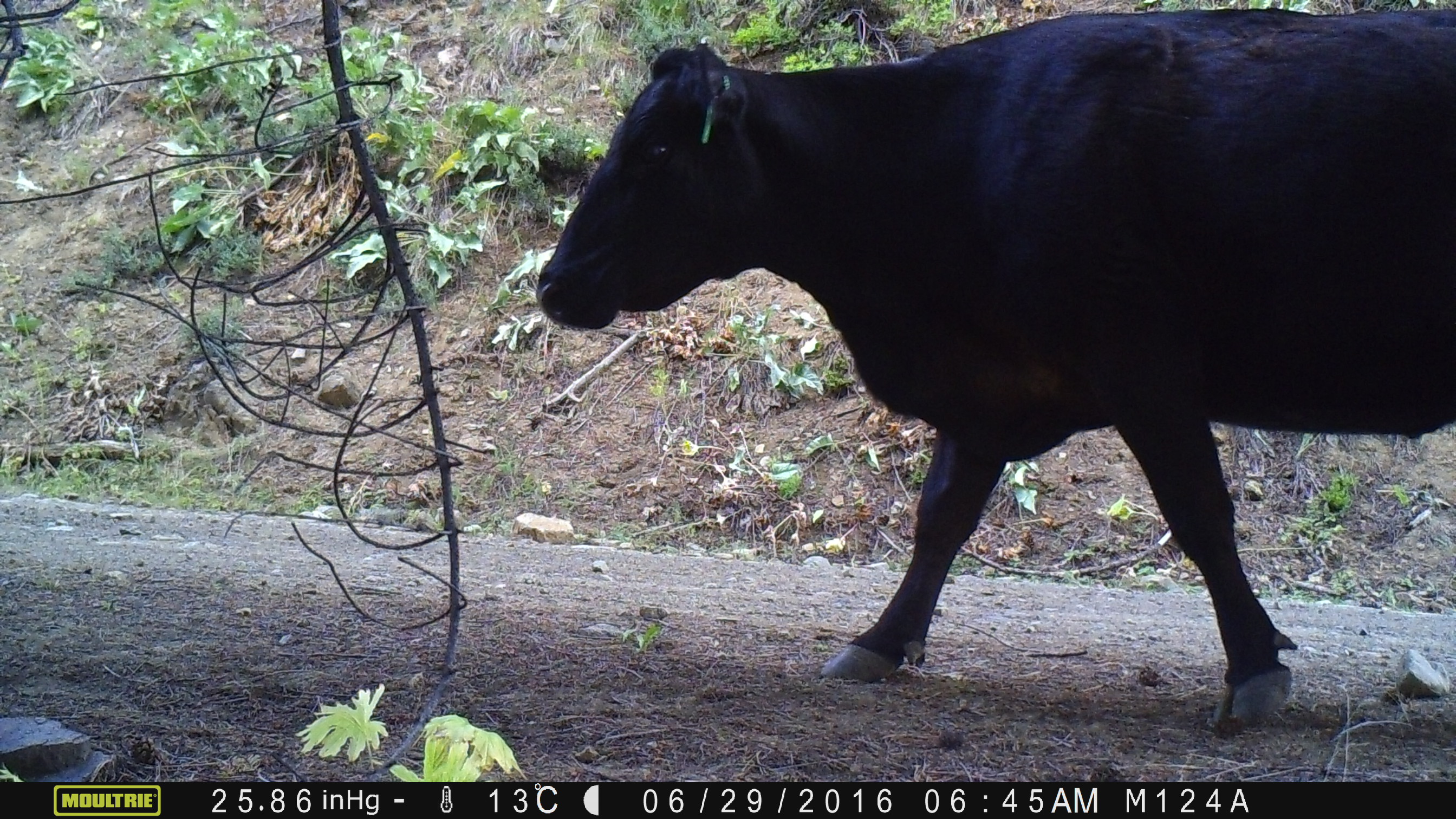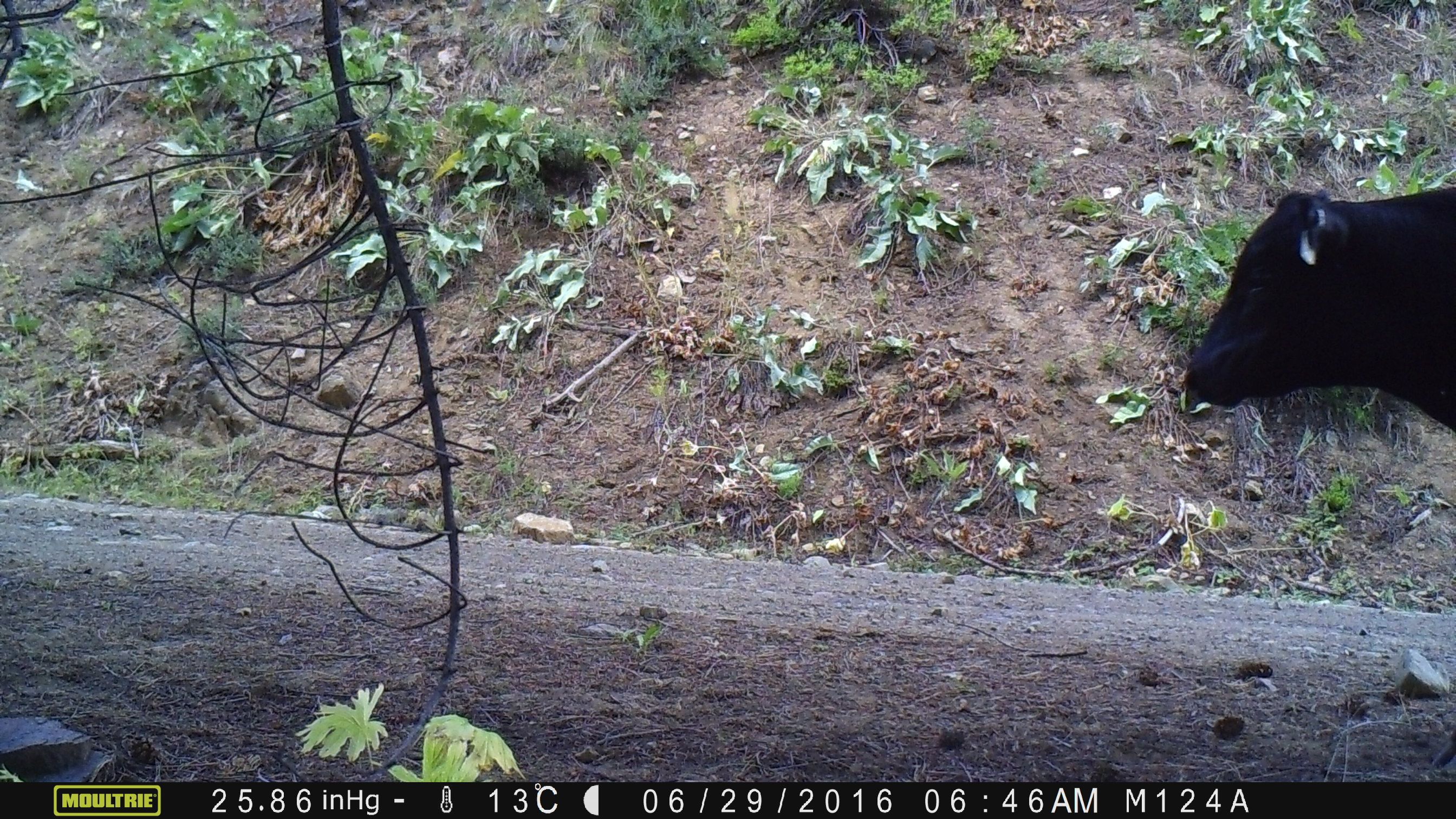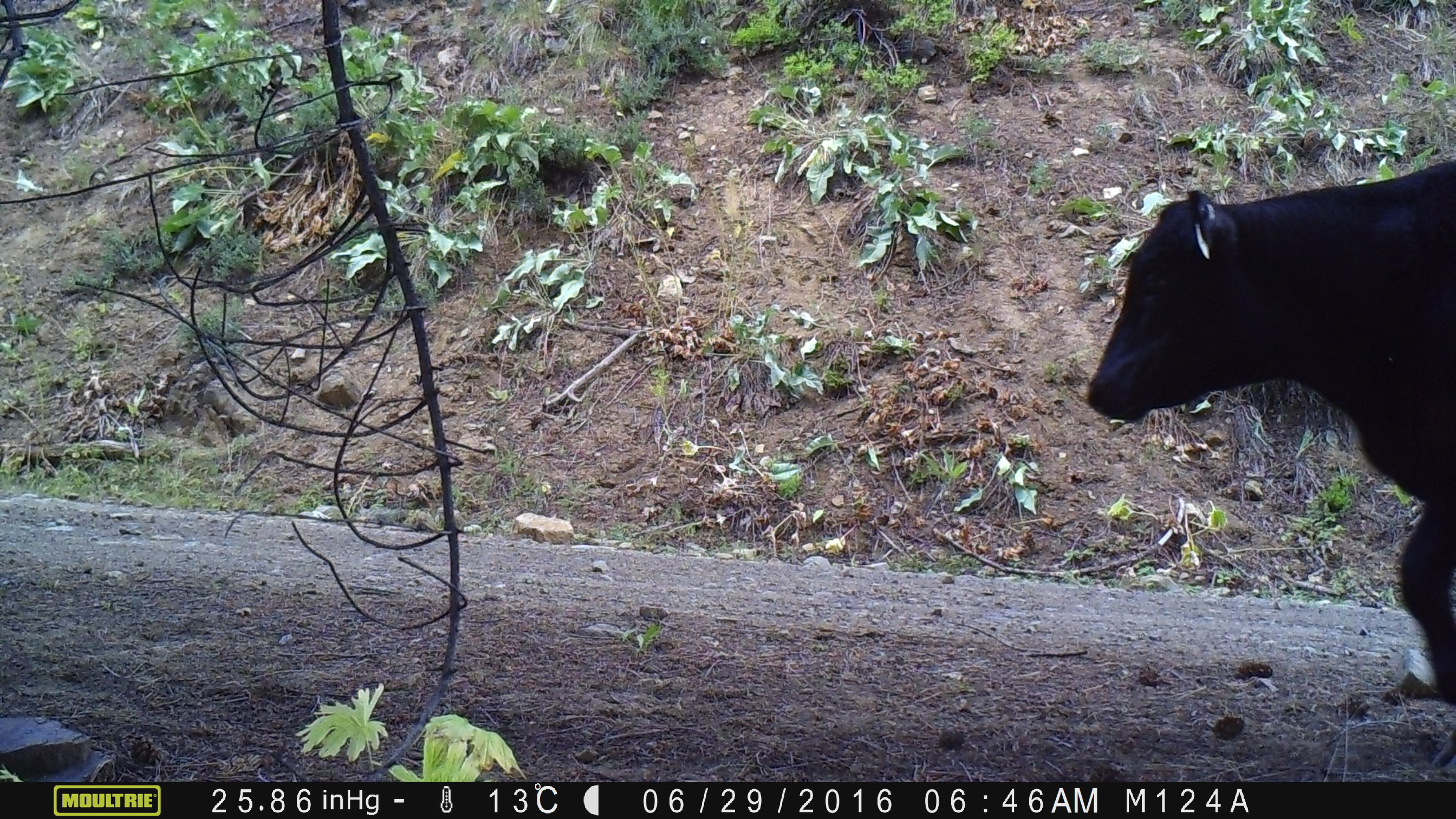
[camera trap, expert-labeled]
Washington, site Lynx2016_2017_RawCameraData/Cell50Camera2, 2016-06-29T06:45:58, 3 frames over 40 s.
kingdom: Animalia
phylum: Chordata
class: Mammalia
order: Artiodactyla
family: Bovidae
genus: Bos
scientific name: Bos taurus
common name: domestic cattle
Domestic cattle (Bos taurus). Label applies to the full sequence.